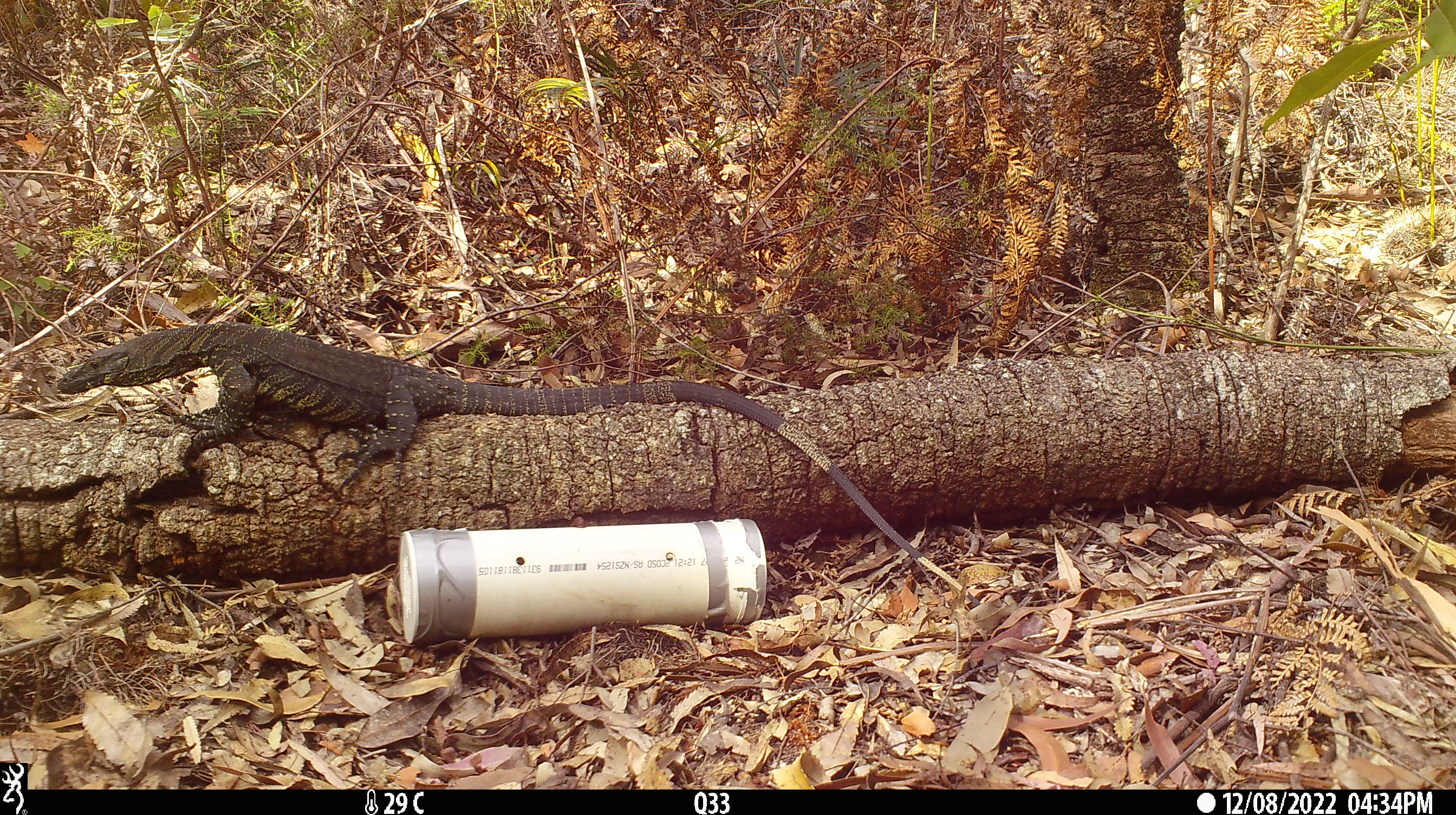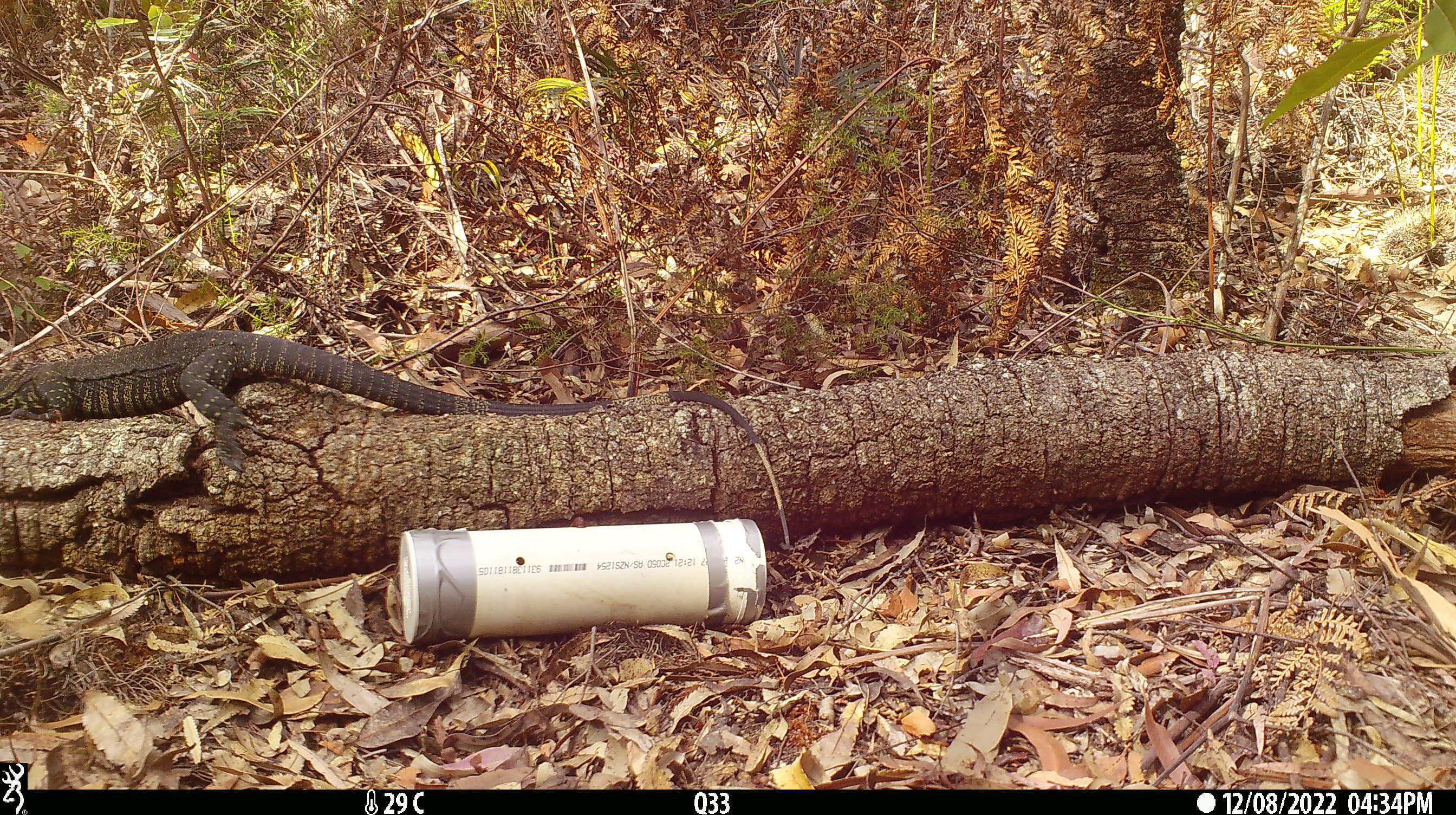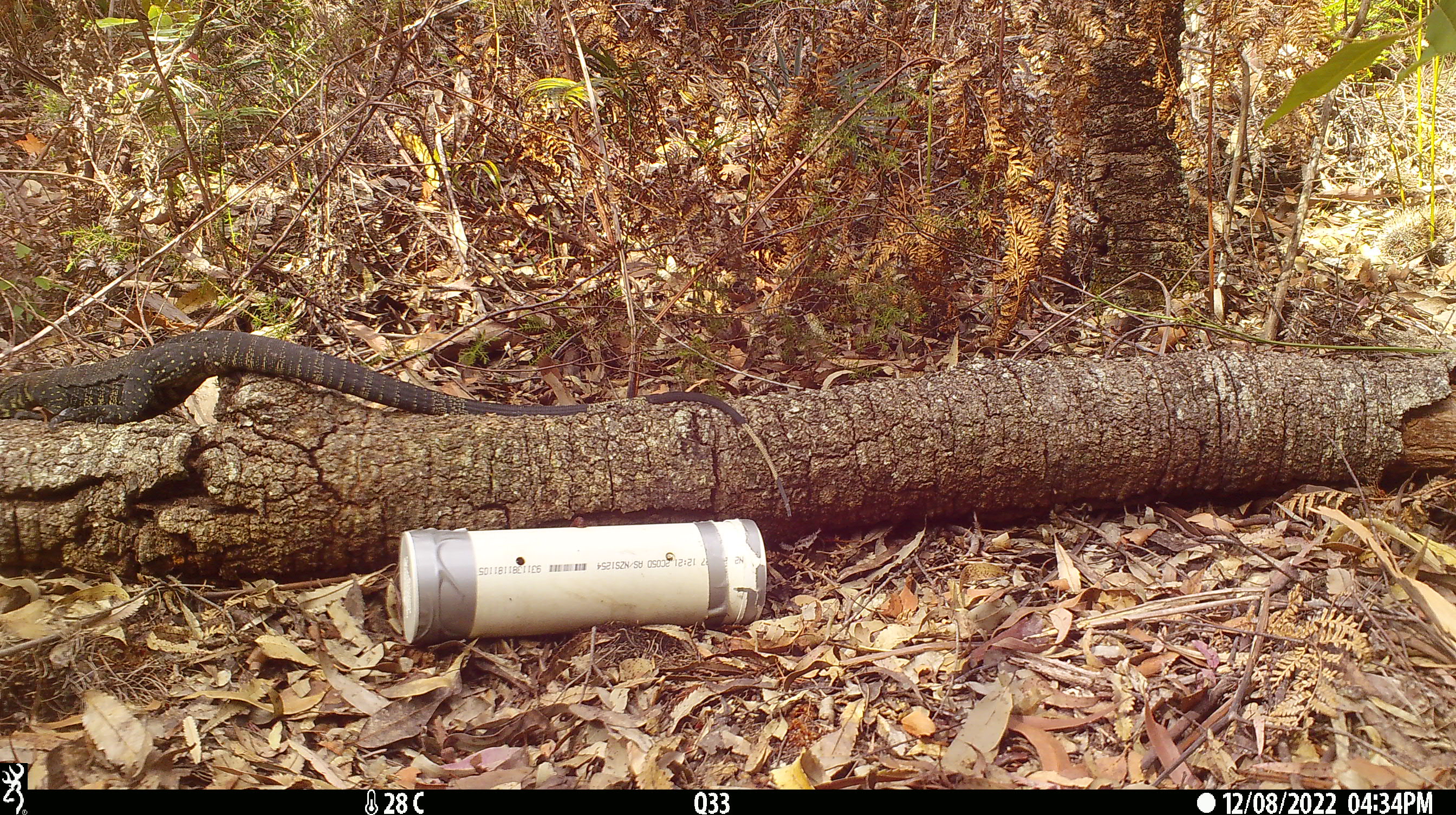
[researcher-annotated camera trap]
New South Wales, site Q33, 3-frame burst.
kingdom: Animalia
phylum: Chordata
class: Reptilia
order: Squamata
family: Varanidae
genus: Varanus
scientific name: Varanus varius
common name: lace monitor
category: goanna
Goanna (lace monitor) (Varanus varius).